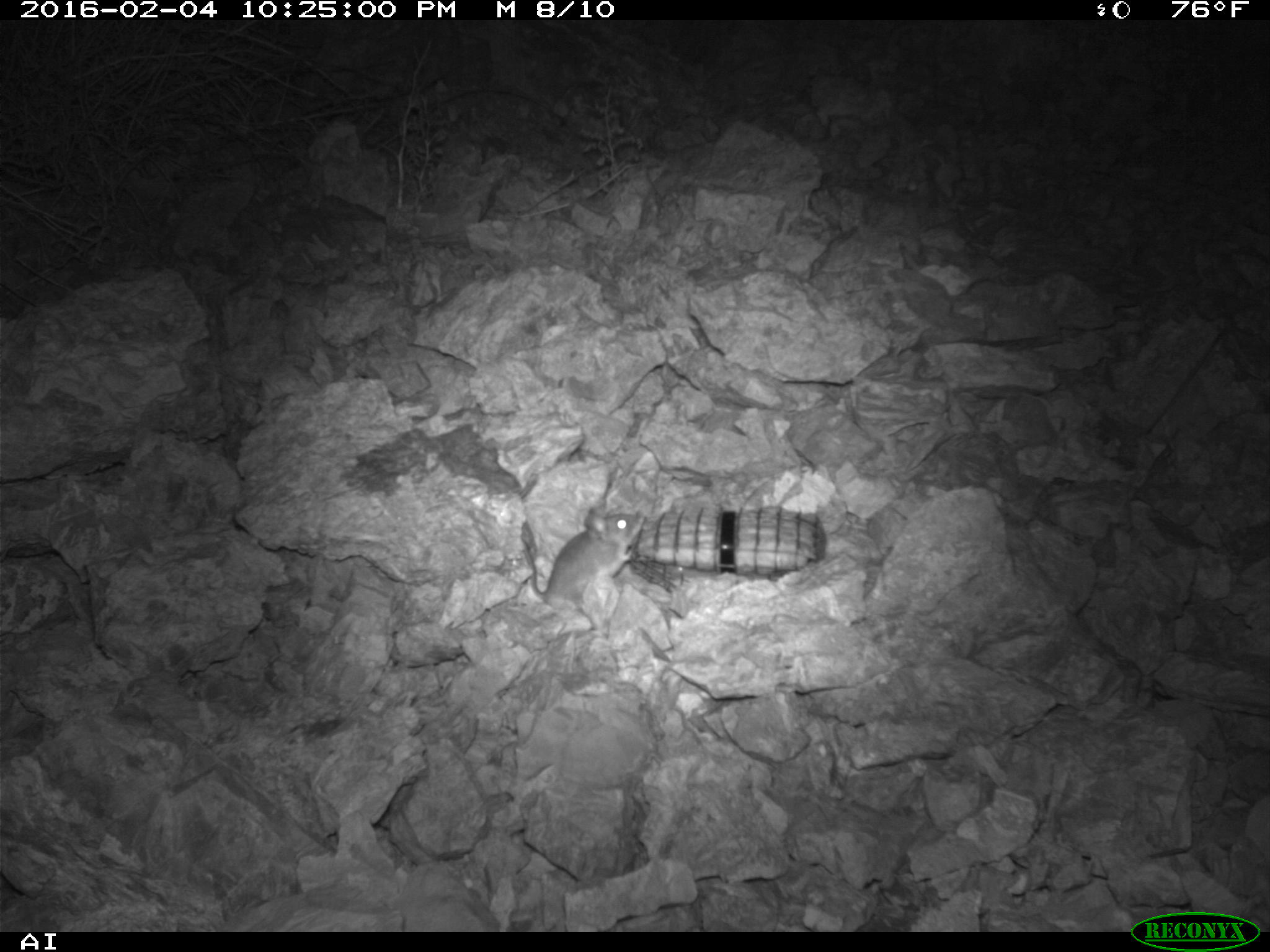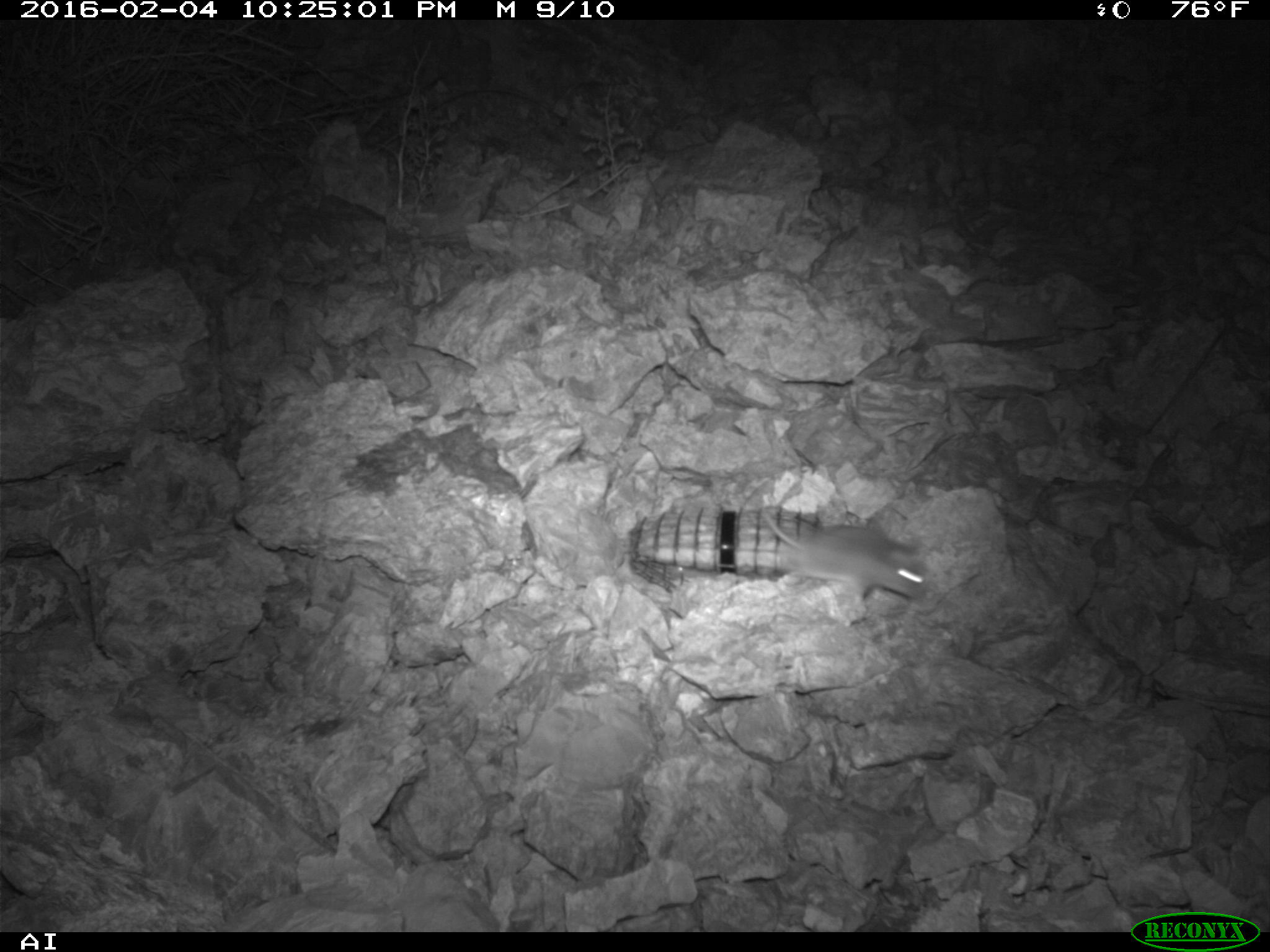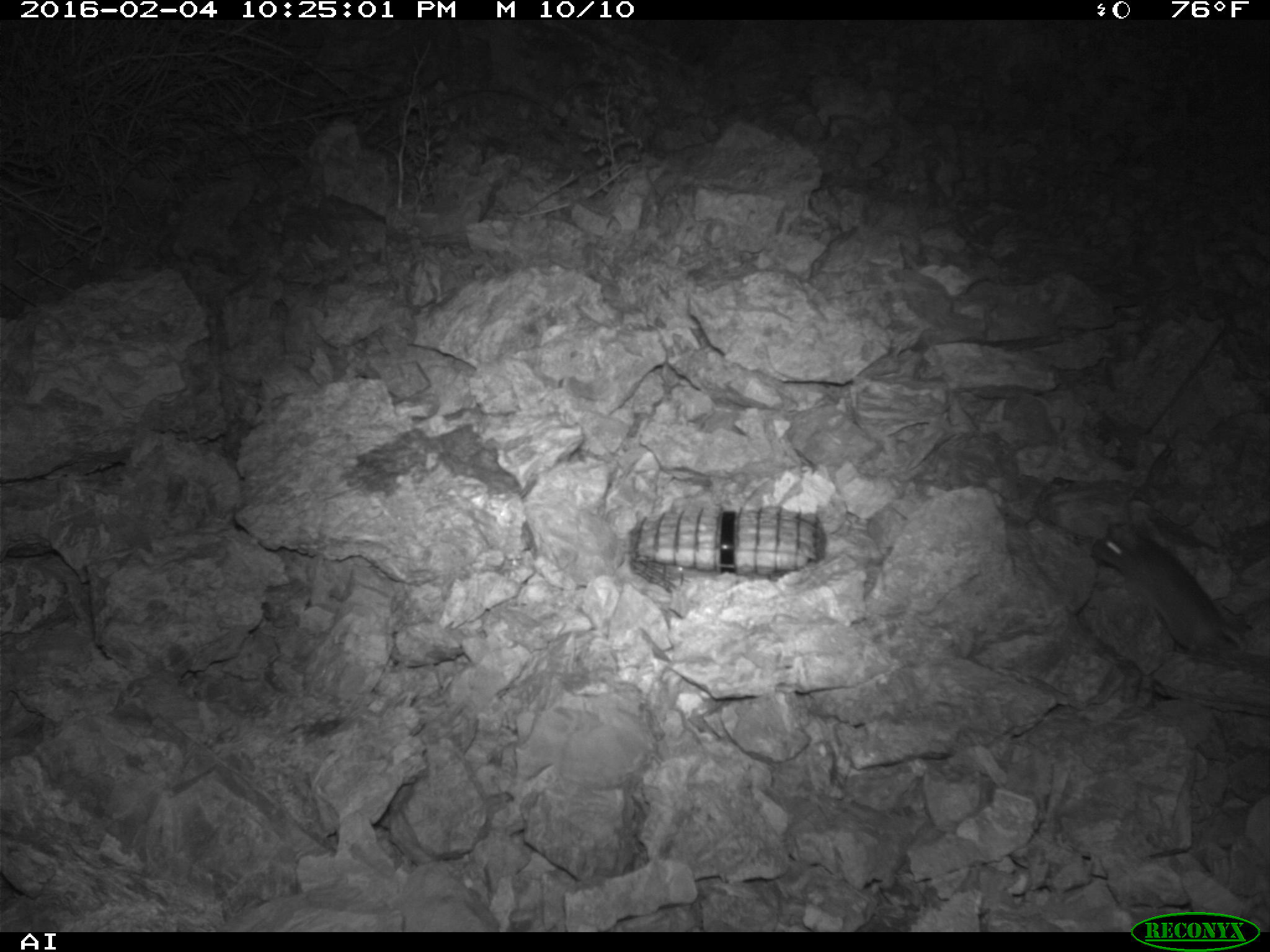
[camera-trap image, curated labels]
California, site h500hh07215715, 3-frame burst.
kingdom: Animalia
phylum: Chordata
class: Mammalia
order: Rodentia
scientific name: Rodentia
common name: rodent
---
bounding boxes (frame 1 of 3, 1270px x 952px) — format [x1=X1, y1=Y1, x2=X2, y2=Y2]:
rodent: [x1=520, y1=509, x2=644, y2=607]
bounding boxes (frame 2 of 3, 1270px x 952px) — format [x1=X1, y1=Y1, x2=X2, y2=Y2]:
rodent: [x1=760, y1=509, x2=929, y2=602]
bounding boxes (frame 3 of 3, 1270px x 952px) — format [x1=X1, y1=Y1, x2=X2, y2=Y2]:
rodent: [x1=1092, y1=520, x2=1248, y2=659]